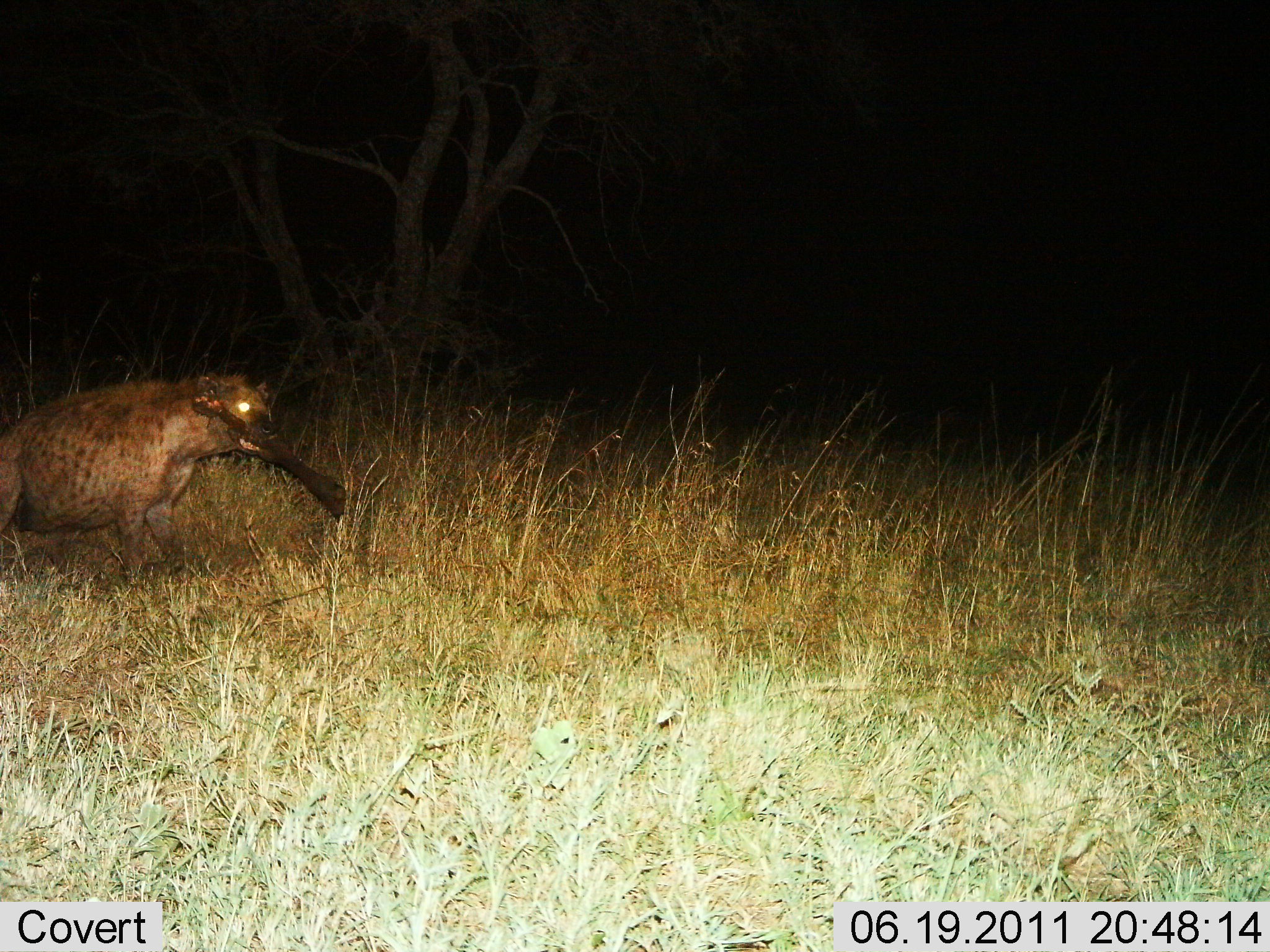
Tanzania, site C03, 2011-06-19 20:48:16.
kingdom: Animalia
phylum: Chordata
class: Mammalia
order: Carnivora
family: Hyaenidae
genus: Crocuta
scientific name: Crocuta crocuta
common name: spotted hyena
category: hyenaspotted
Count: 1.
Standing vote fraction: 18%.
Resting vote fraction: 0%.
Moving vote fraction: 9%.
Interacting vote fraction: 0%.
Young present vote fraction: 0%.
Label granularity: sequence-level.